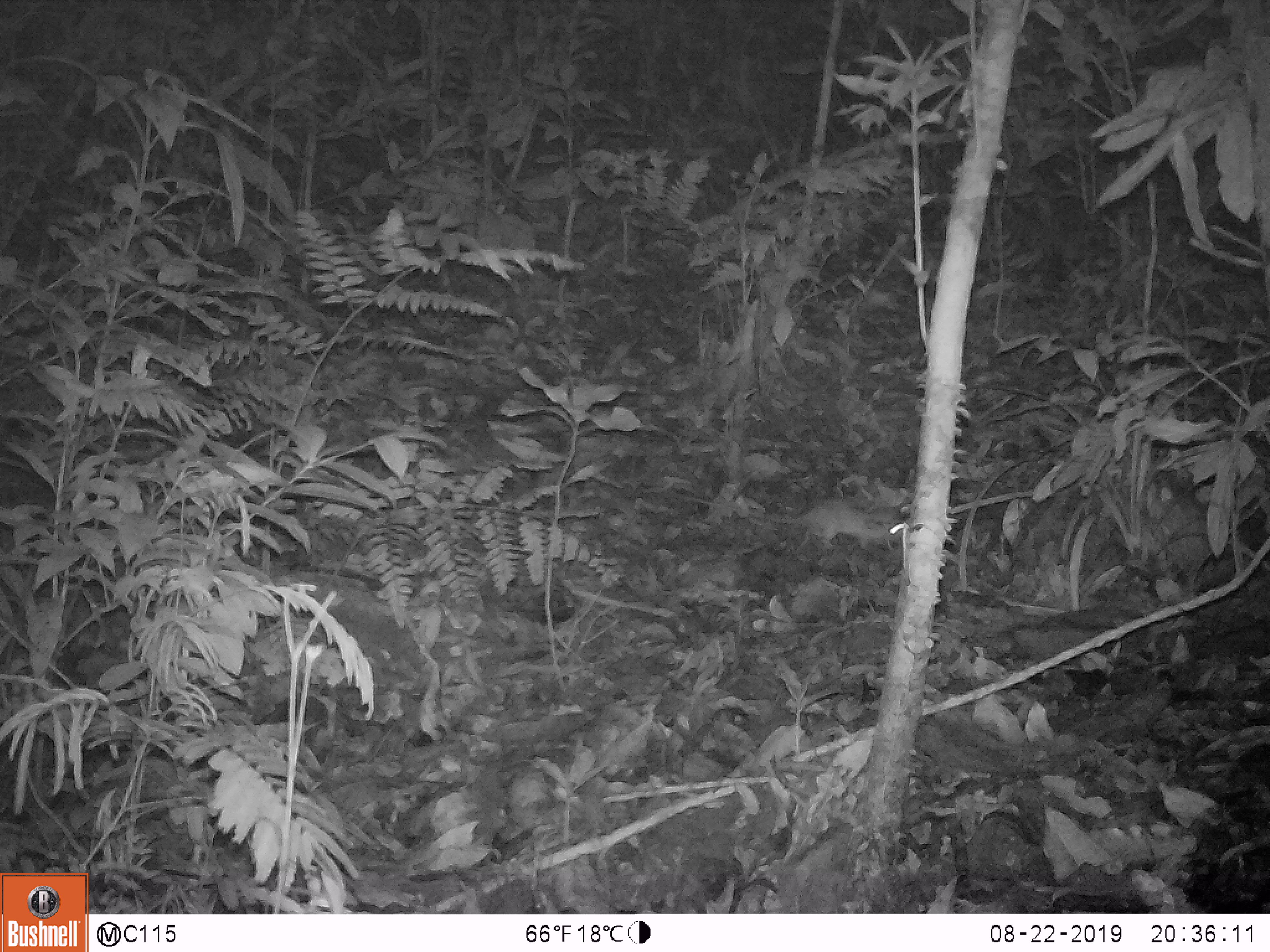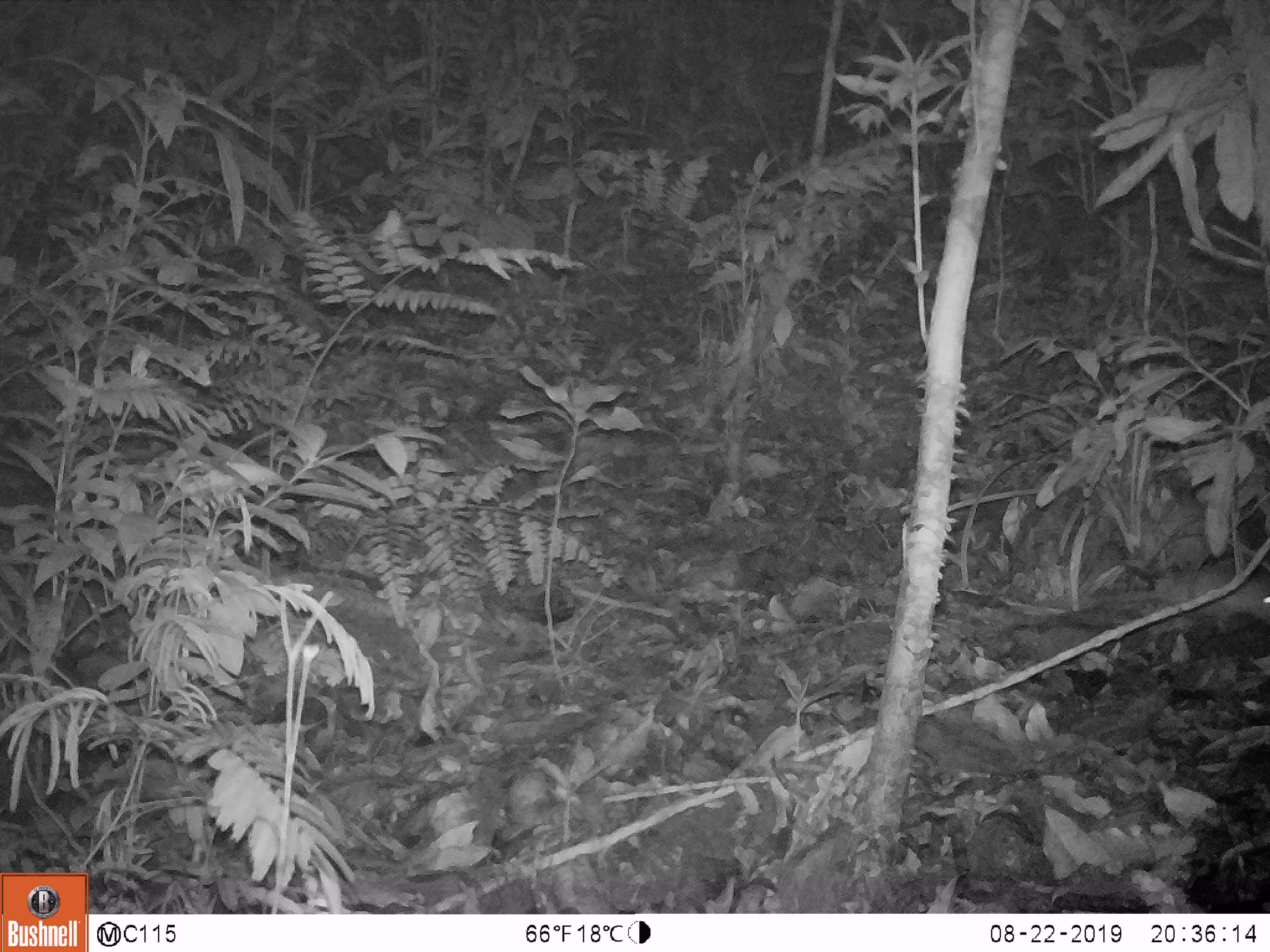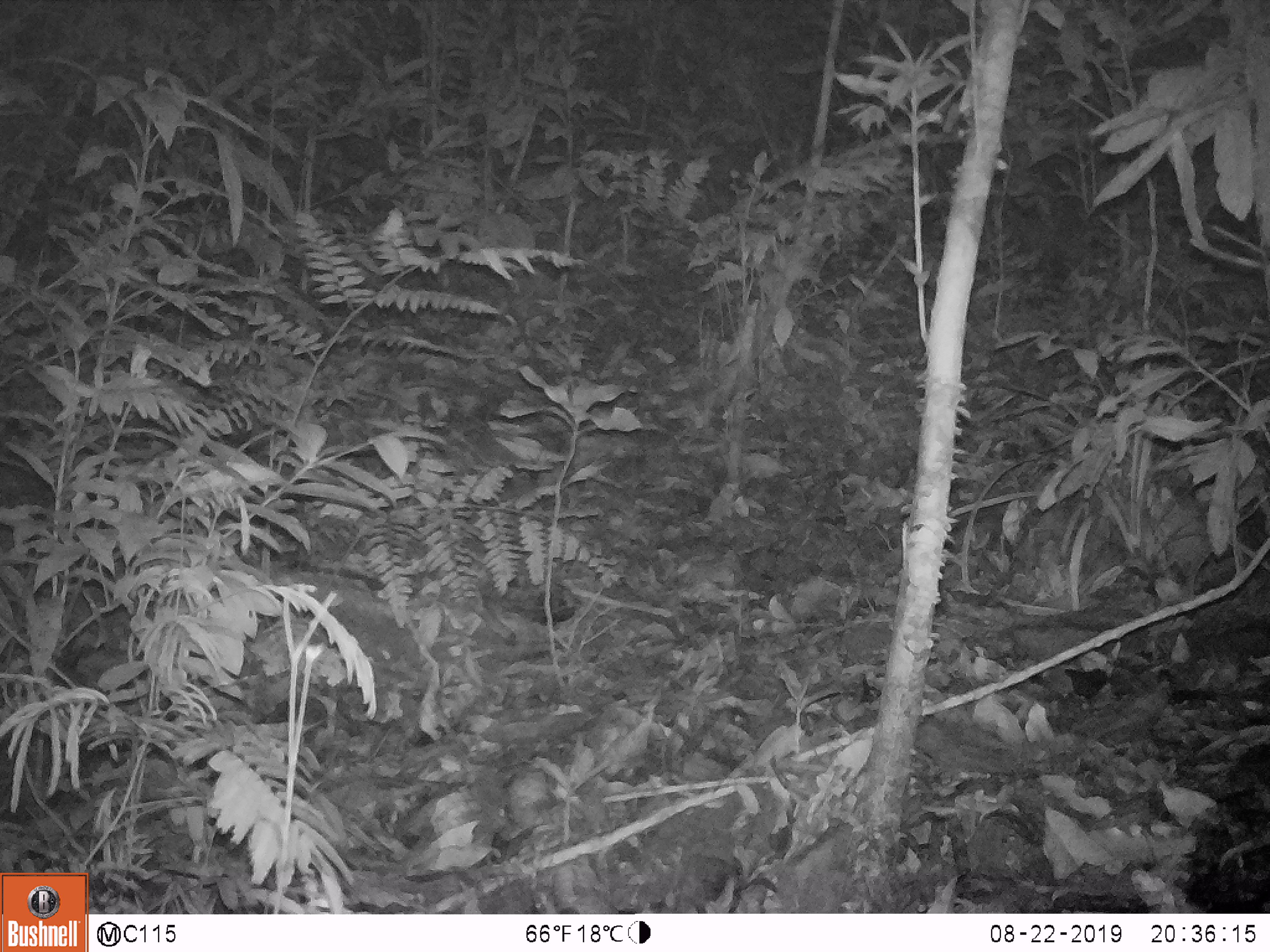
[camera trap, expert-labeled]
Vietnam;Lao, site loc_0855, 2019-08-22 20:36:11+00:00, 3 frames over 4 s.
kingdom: Animalia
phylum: Chordata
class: Mammalia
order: Rodentia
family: Muridae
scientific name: Muridae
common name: old-world mice and rats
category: unidentified murid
Unidentified murid (old-world mice and rats) (Muridae). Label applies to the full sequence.